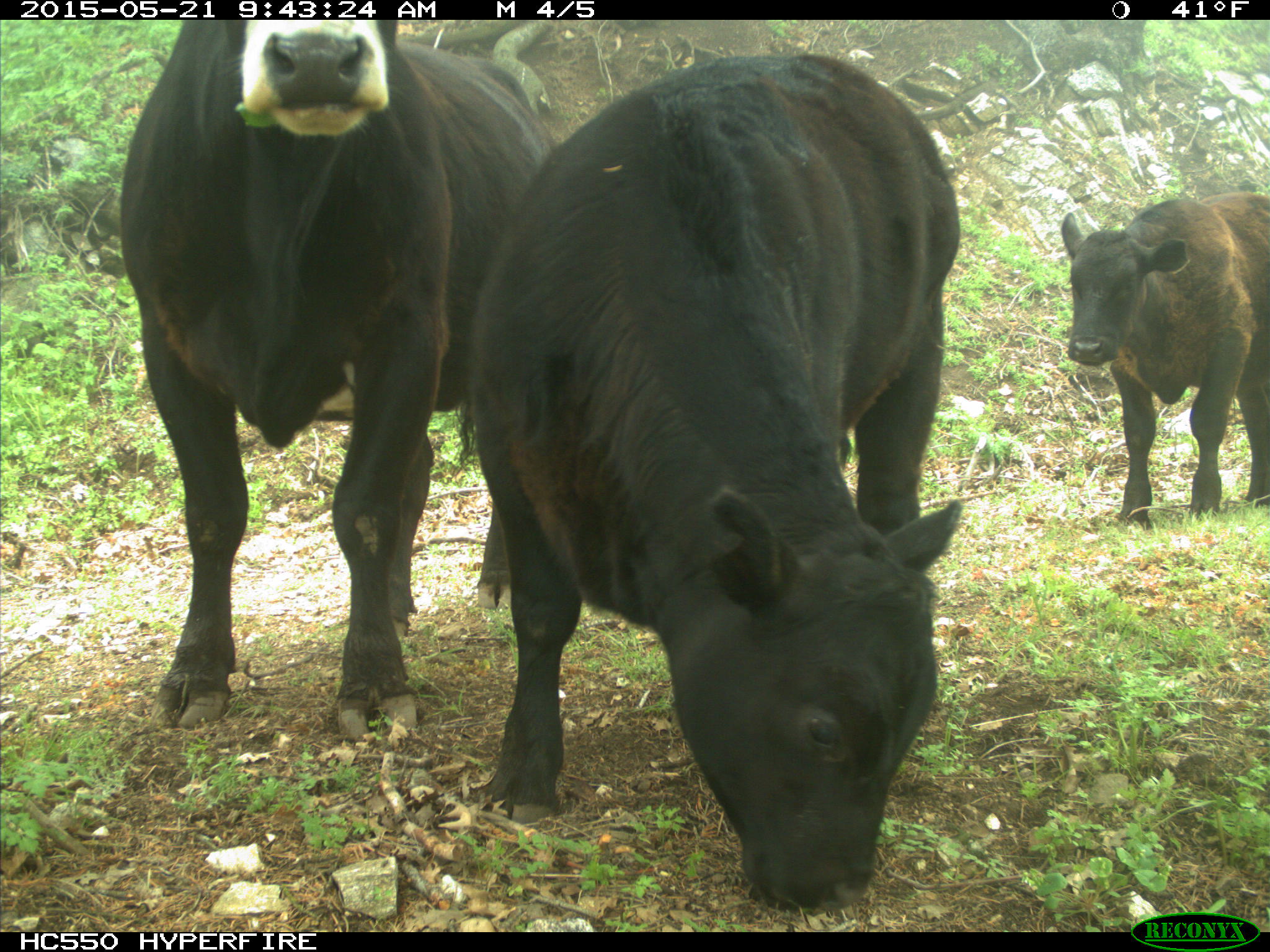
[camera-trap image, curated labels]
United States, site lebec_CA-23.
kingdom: Animalia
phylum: Chordata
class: Mammalia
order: Artiodactyla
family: Bovidae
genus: Bos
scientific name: Bos taurus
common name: domestic cow